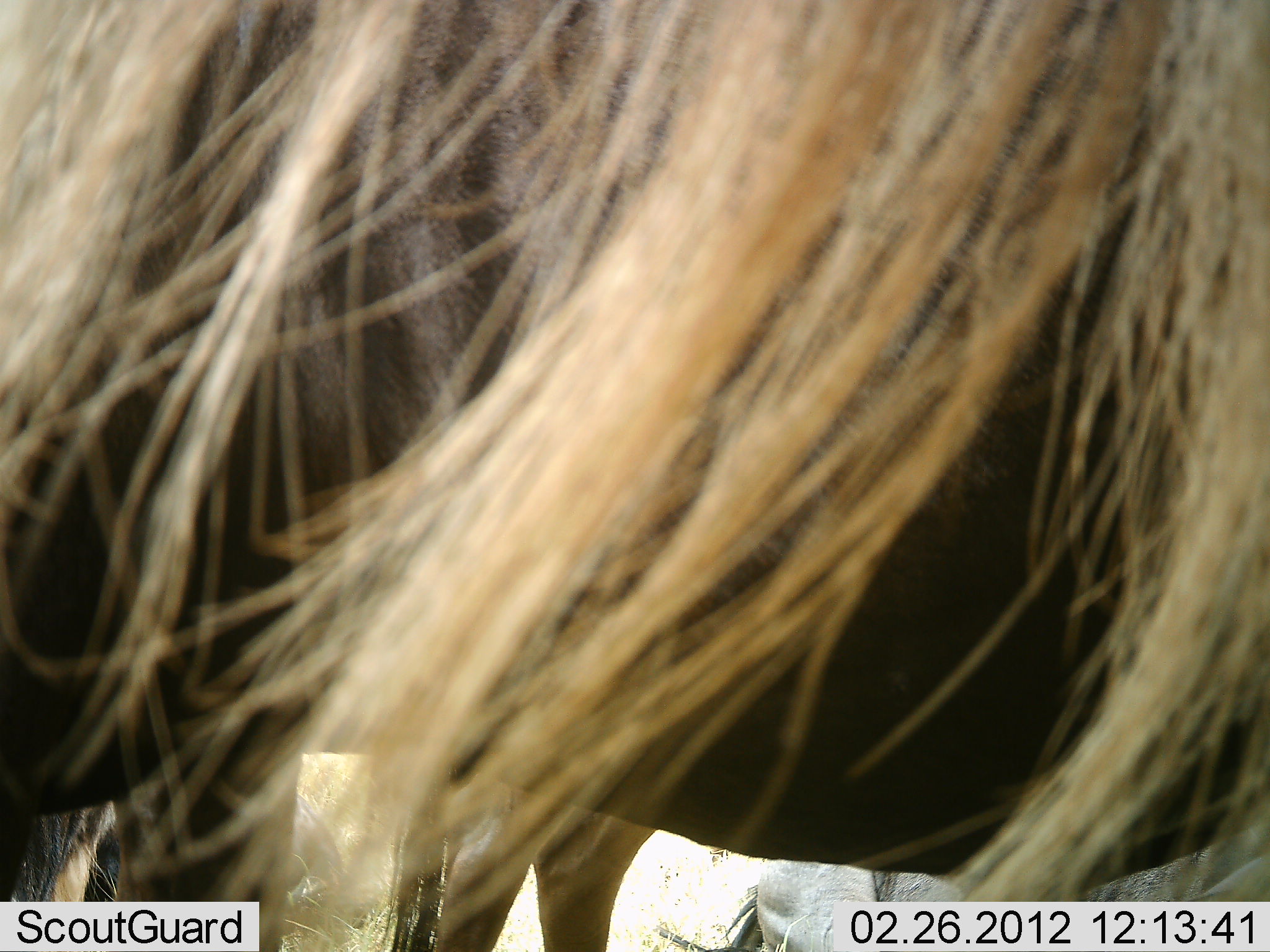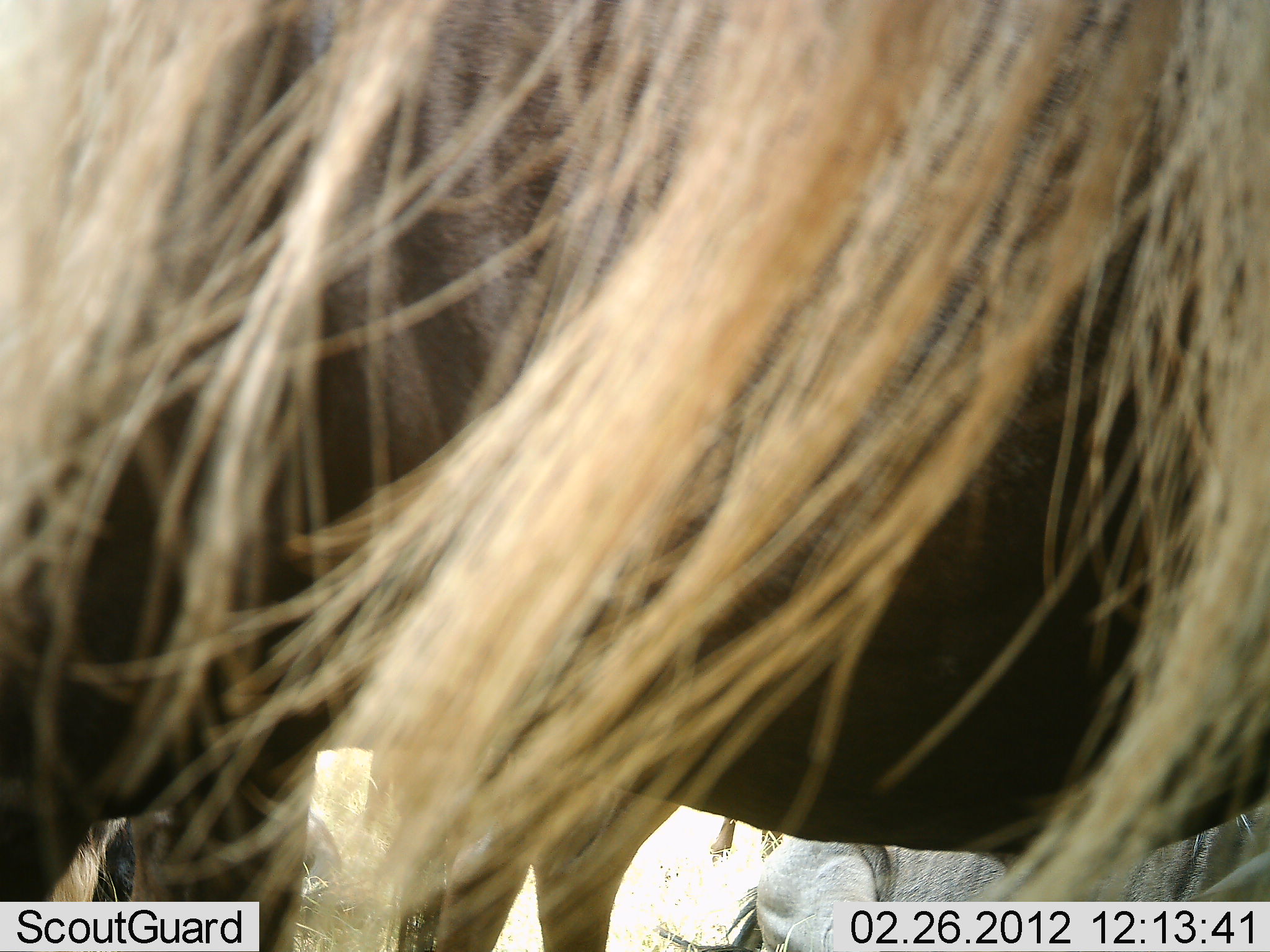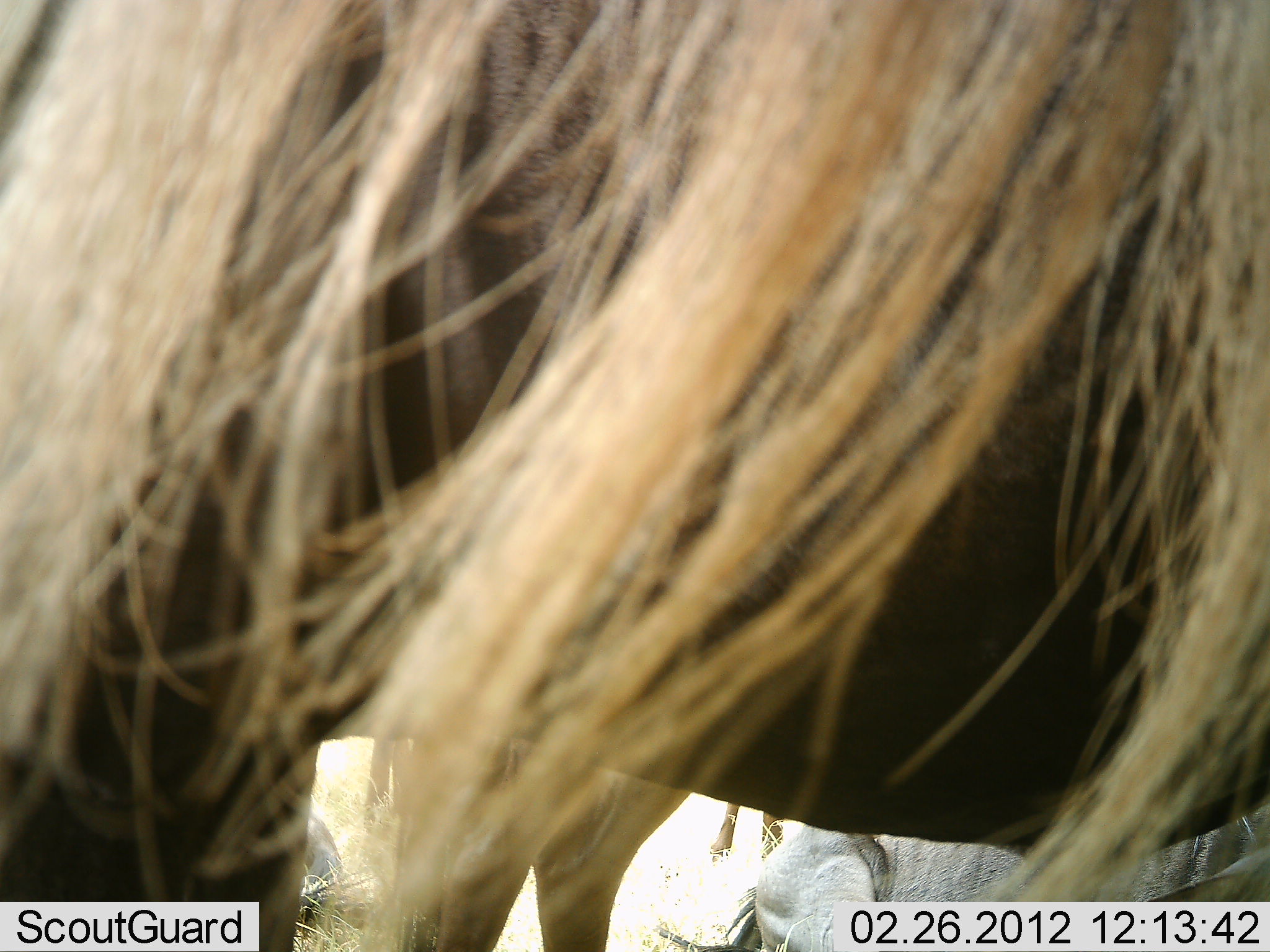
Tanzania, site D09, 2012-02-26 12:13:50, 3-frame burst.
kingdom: Animalia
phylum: Chordata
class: Mammalia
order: Artiodactyla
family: Bovidae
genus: Connochaetes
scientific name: Connochaetes taurinus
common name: blue wildebeest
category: wildebeest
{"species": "wildebeest (blue wildebeest) (Connochaetes taurinus)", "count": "2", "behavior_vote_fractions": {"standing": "88%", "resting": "29%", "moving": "6%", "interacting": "0%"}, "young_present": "0%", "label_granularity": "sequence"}